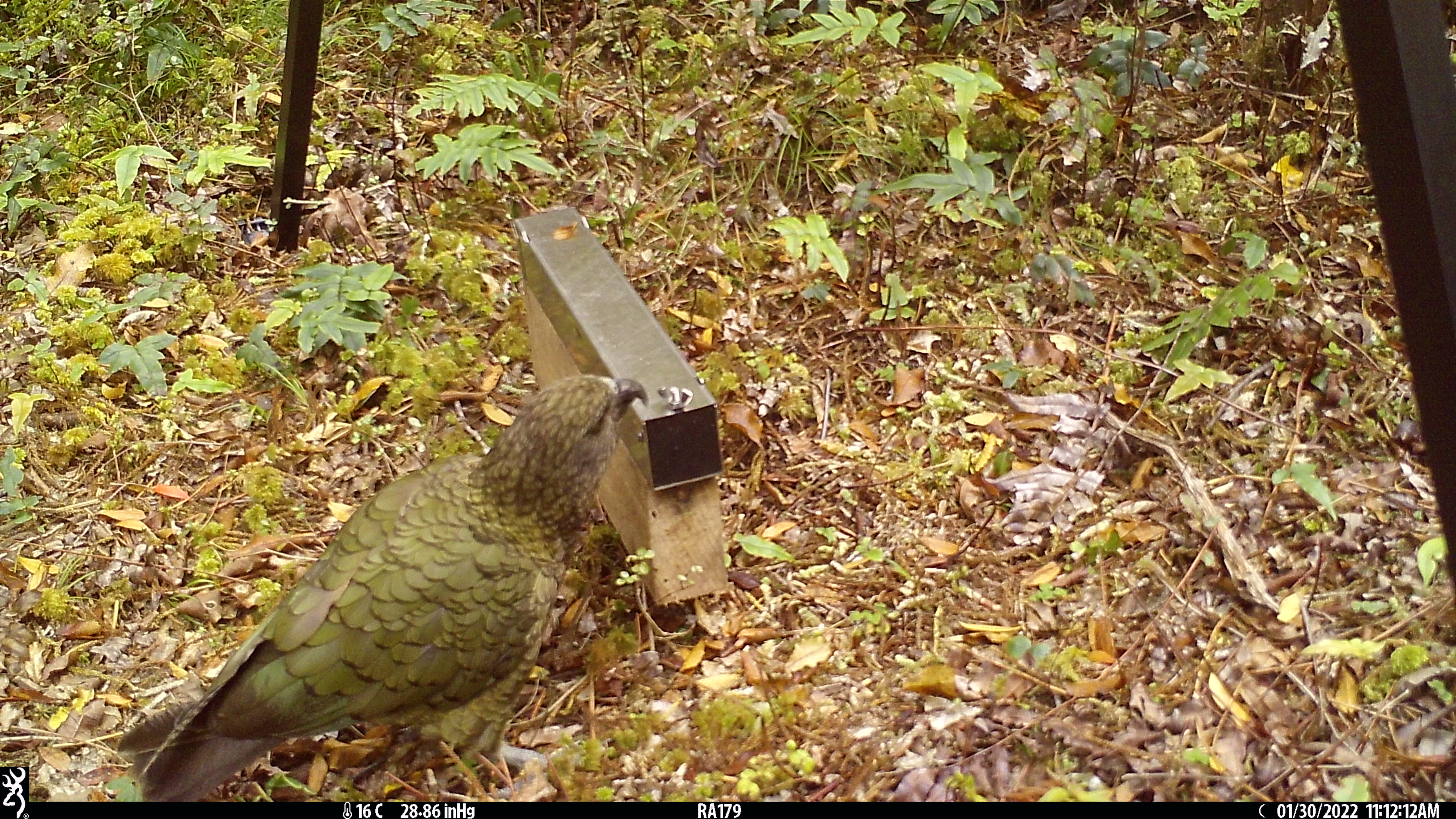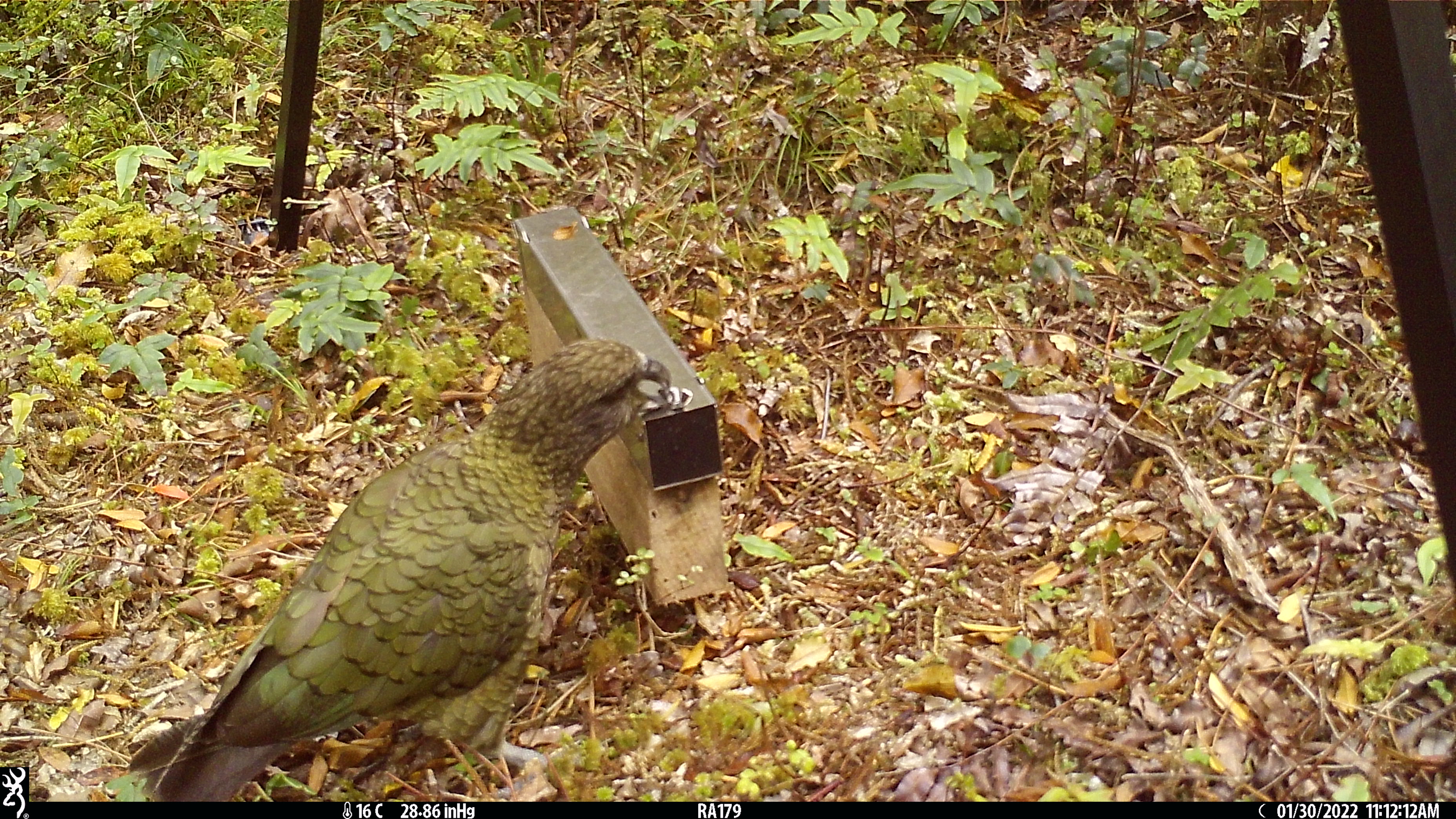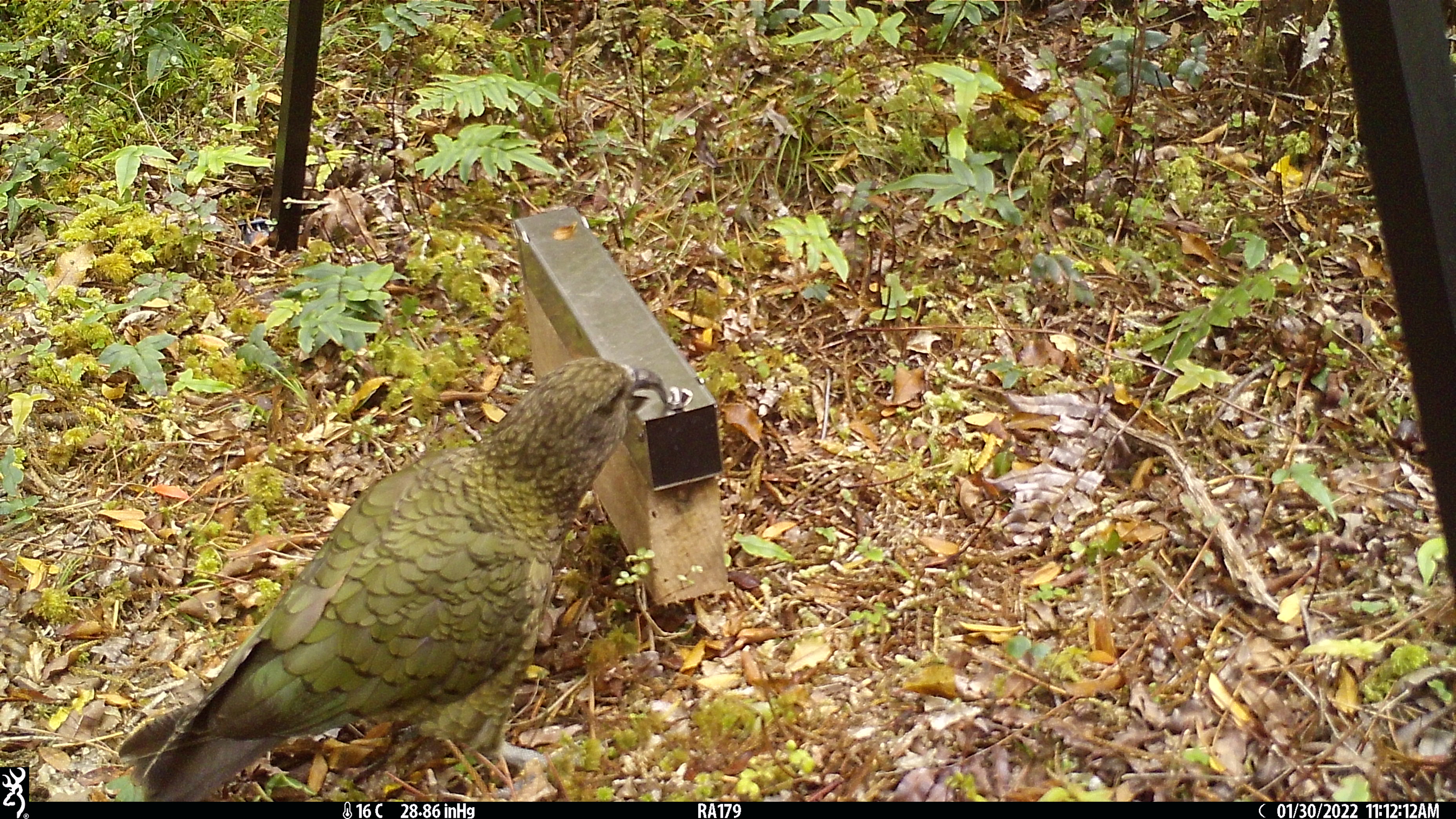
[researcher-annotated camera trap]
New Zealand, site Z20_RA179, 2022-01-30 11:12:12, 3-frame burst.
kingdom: Animalia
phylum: Chordata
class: Aves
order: Psittaciformes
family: Strigopidae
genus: Nestor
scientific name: Nestor notabilis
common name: kea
Kea (Nestor notabilis).